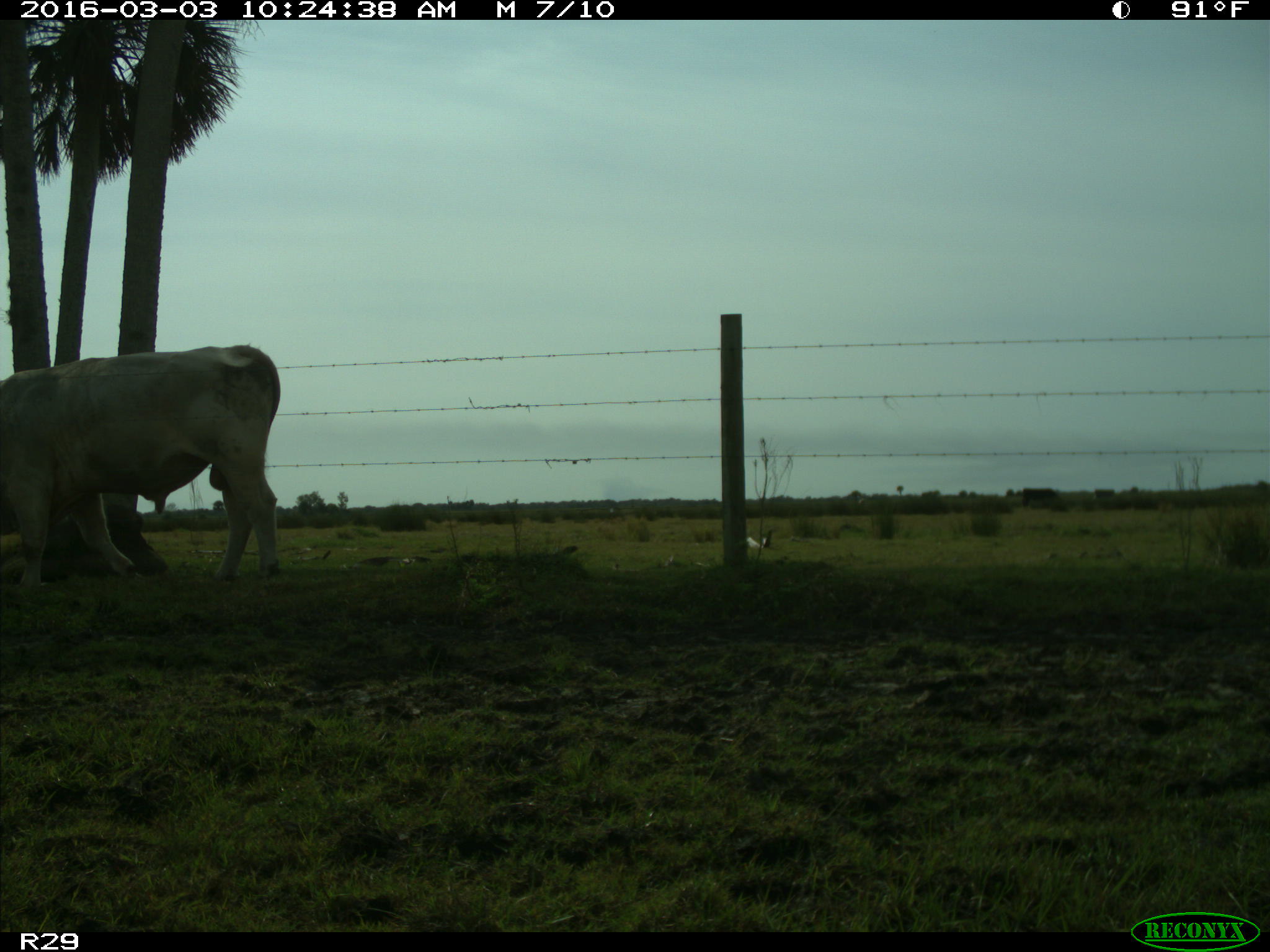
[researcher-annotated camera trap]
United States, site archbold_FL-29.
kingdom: Animalia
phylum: Chordata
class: Mammalia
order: Artiodactyla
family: Bovidae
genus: Bos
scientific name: Bos taurus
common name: domestic cow